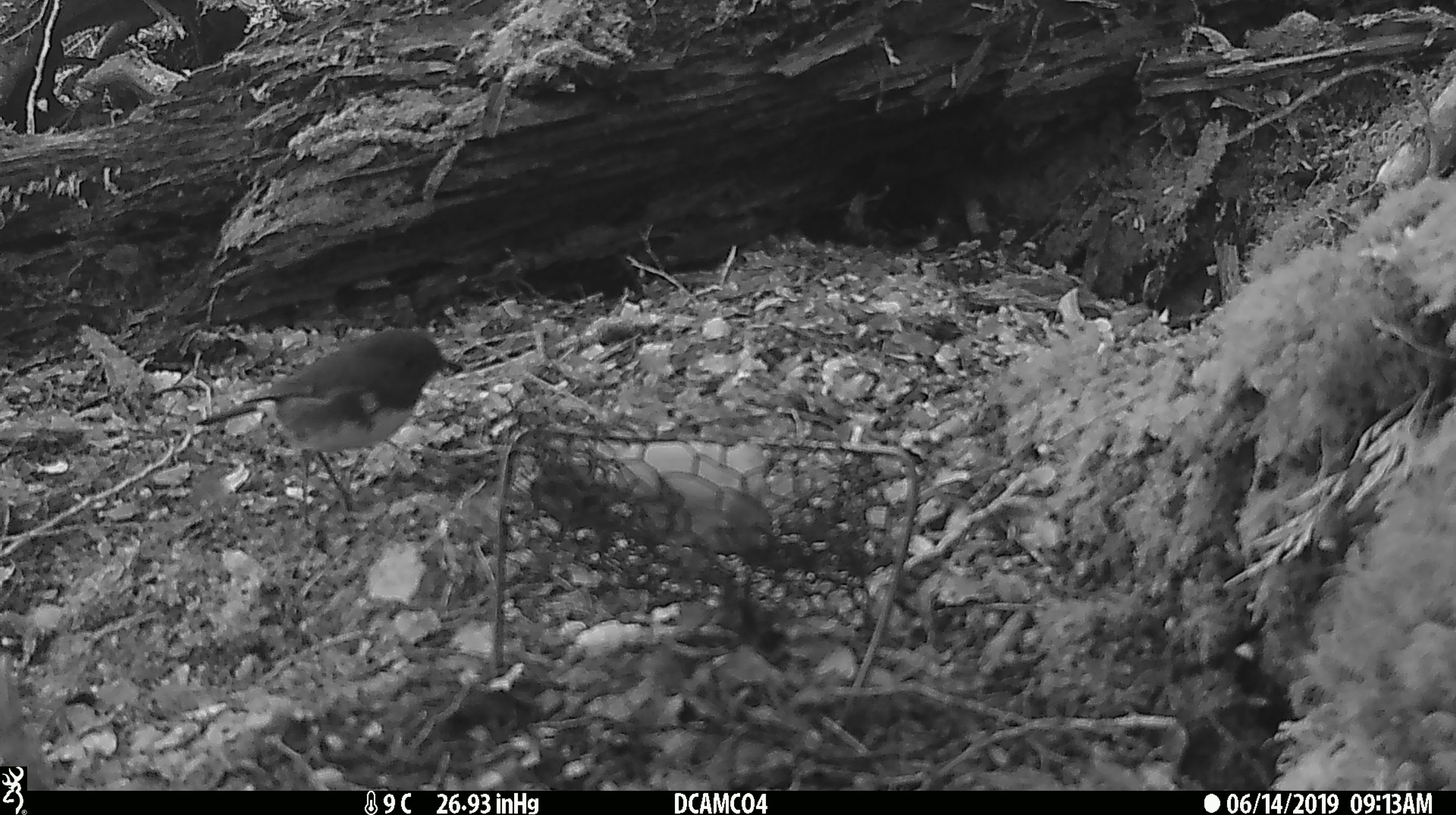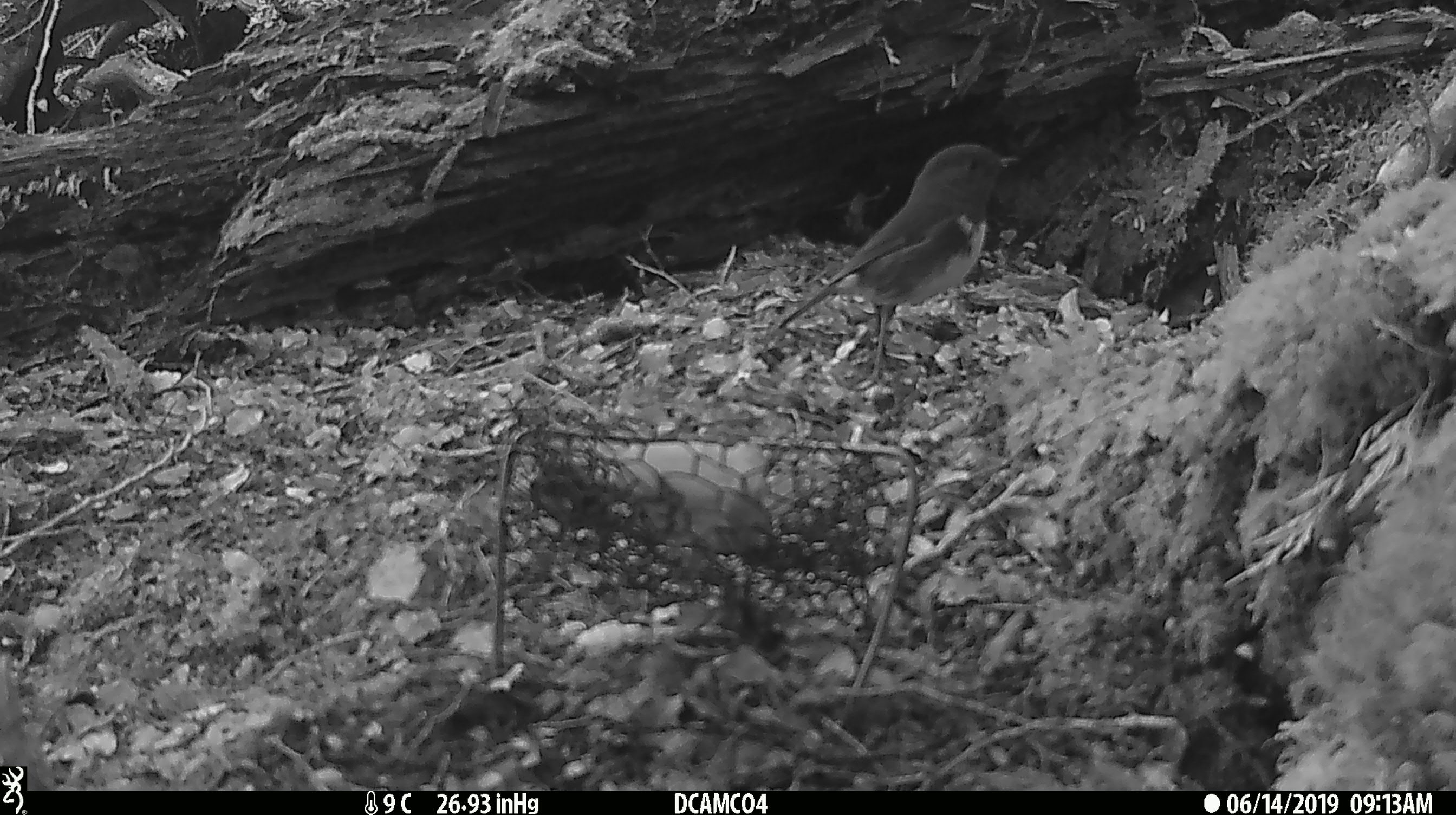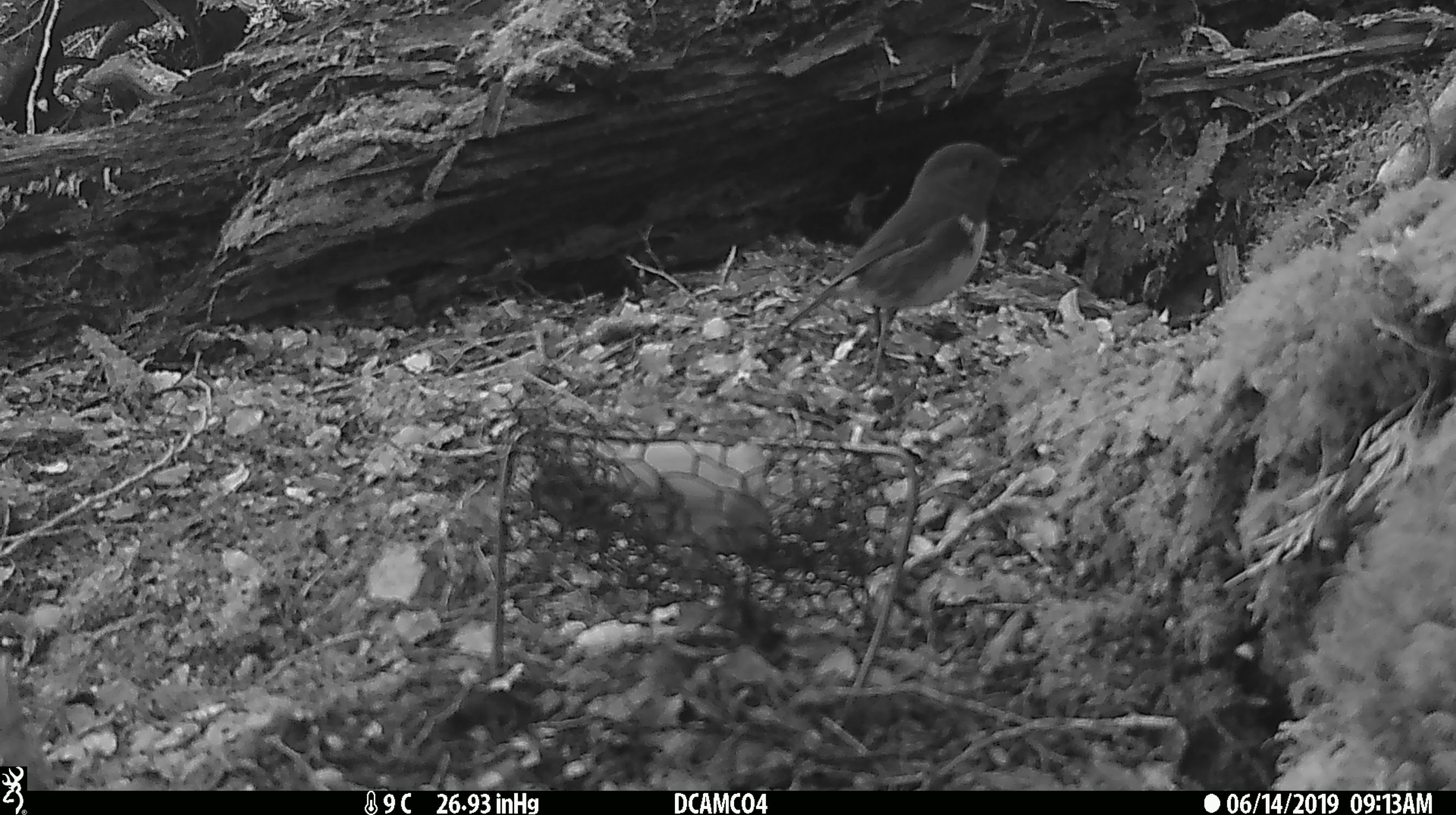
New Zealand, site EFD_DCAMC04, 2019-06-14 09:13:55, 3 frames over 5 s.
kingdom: Animalia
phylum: Chordata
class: Aves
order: Passeriformes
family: Petroicidae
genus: Petroica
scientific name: Petroica australis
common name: new zealand robin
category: robin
Robin (new zealand robin) (Petroica australis).